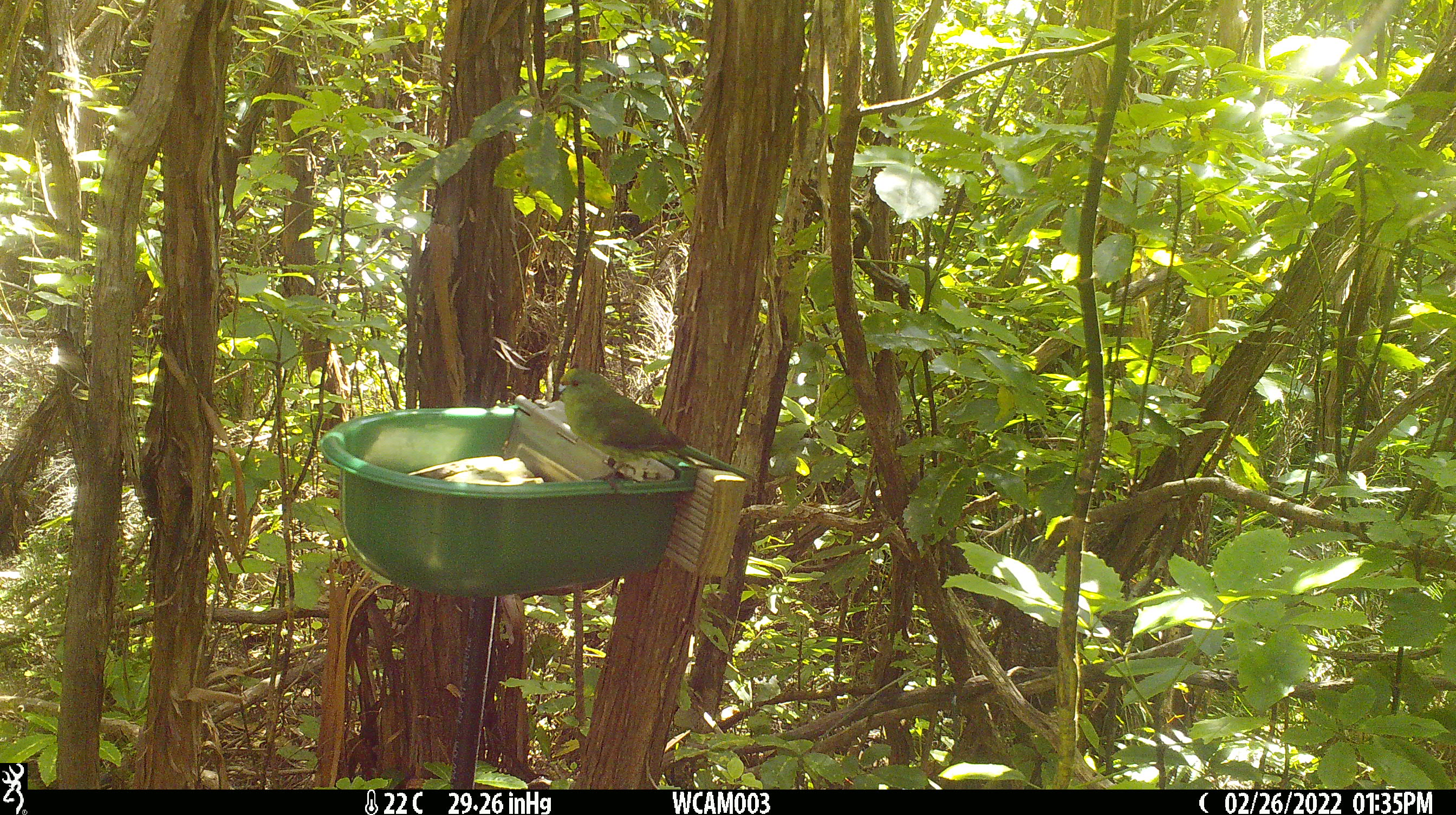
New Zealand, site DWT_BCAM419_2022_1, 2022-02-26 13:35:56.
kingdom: Animalia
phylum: Chordata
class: Aves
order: Psittaciformes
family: Psittaculidae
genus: Cyanoramphus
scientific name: Cyanoramphus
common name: parakeet